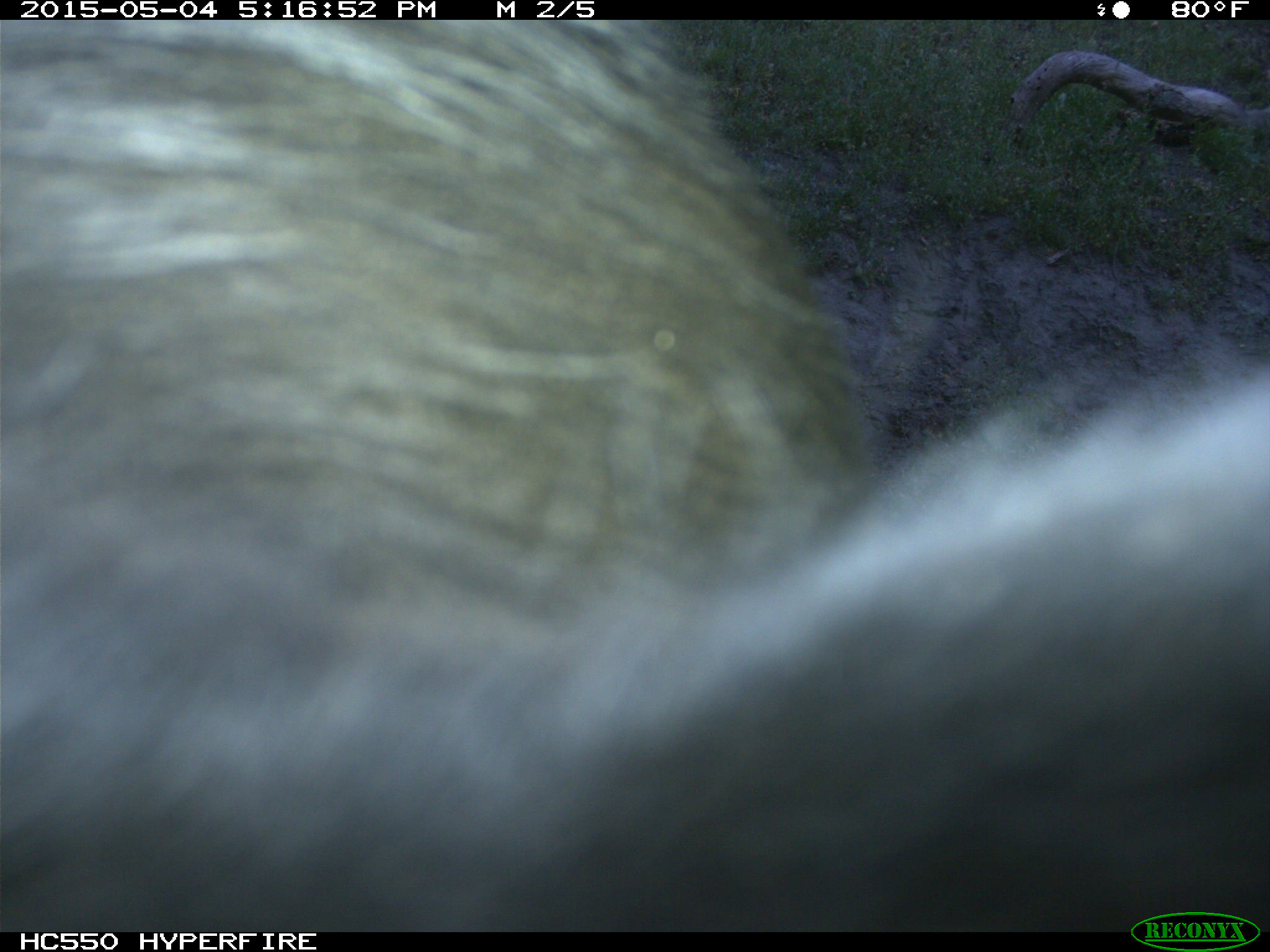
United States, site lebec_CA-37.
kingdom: Animalia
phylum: Chordata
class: Mammalia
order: Artiodactyla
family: Bovidae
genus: Bos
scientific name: Bos taurus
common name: domestic cow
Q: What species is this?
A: Bos taurus (domestic cow).